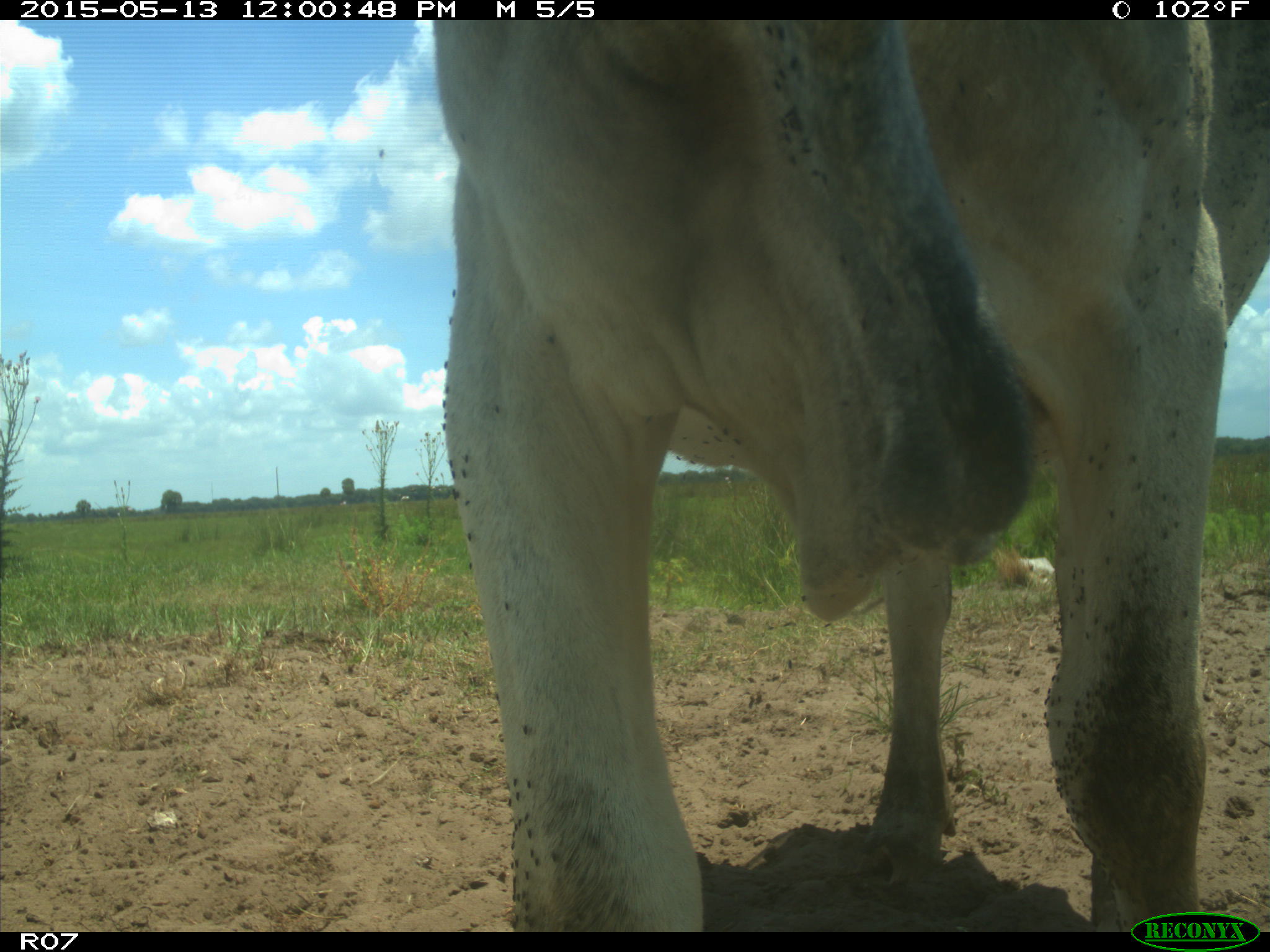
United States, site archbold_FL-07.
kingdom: Animalia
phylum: Chordata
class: Mammalia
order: Artiodactyla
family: Bovidae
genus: Bos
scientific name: Bos taurus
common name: domestic cow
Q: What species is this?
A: Bos taurus (domestic cow).